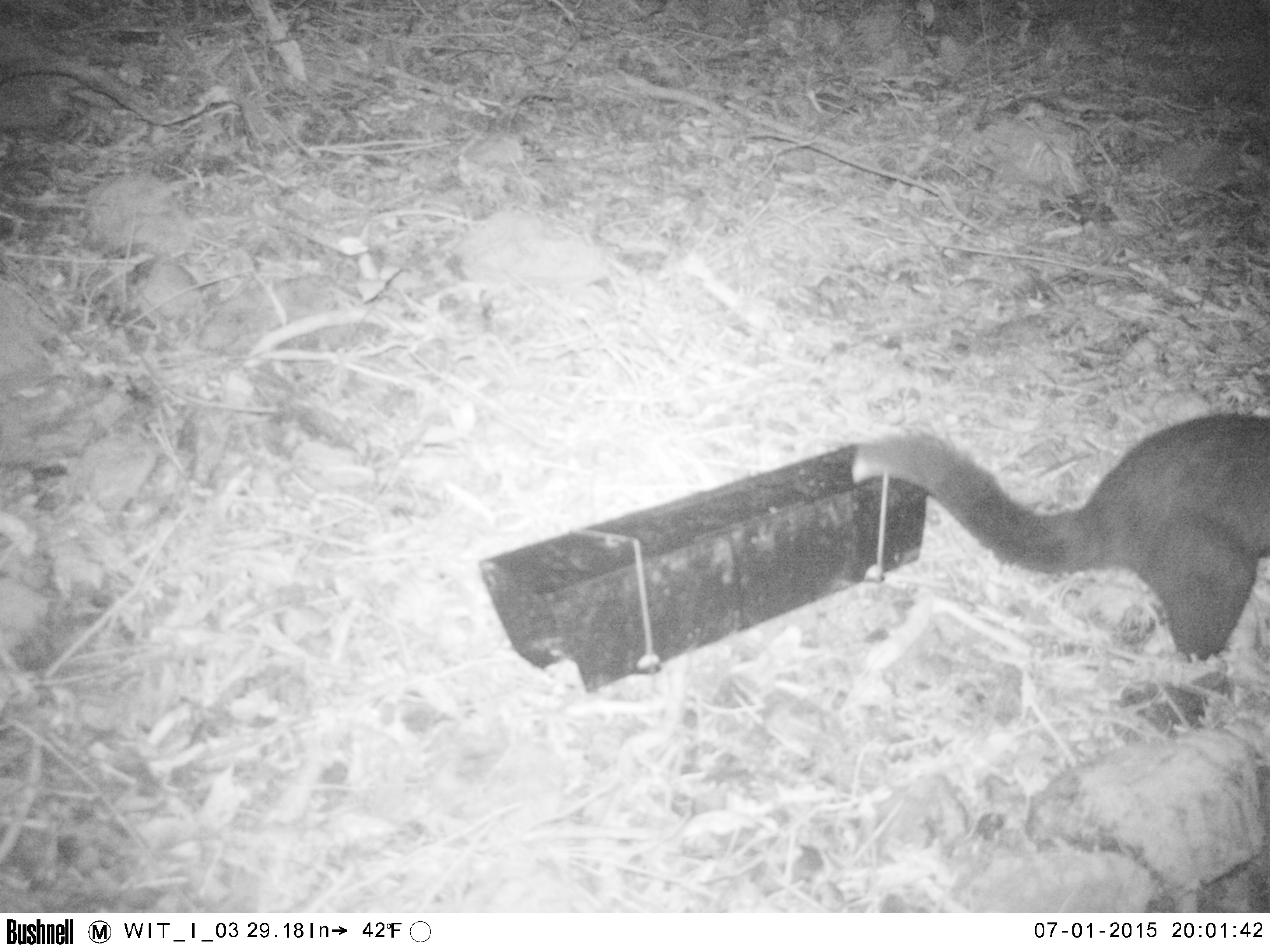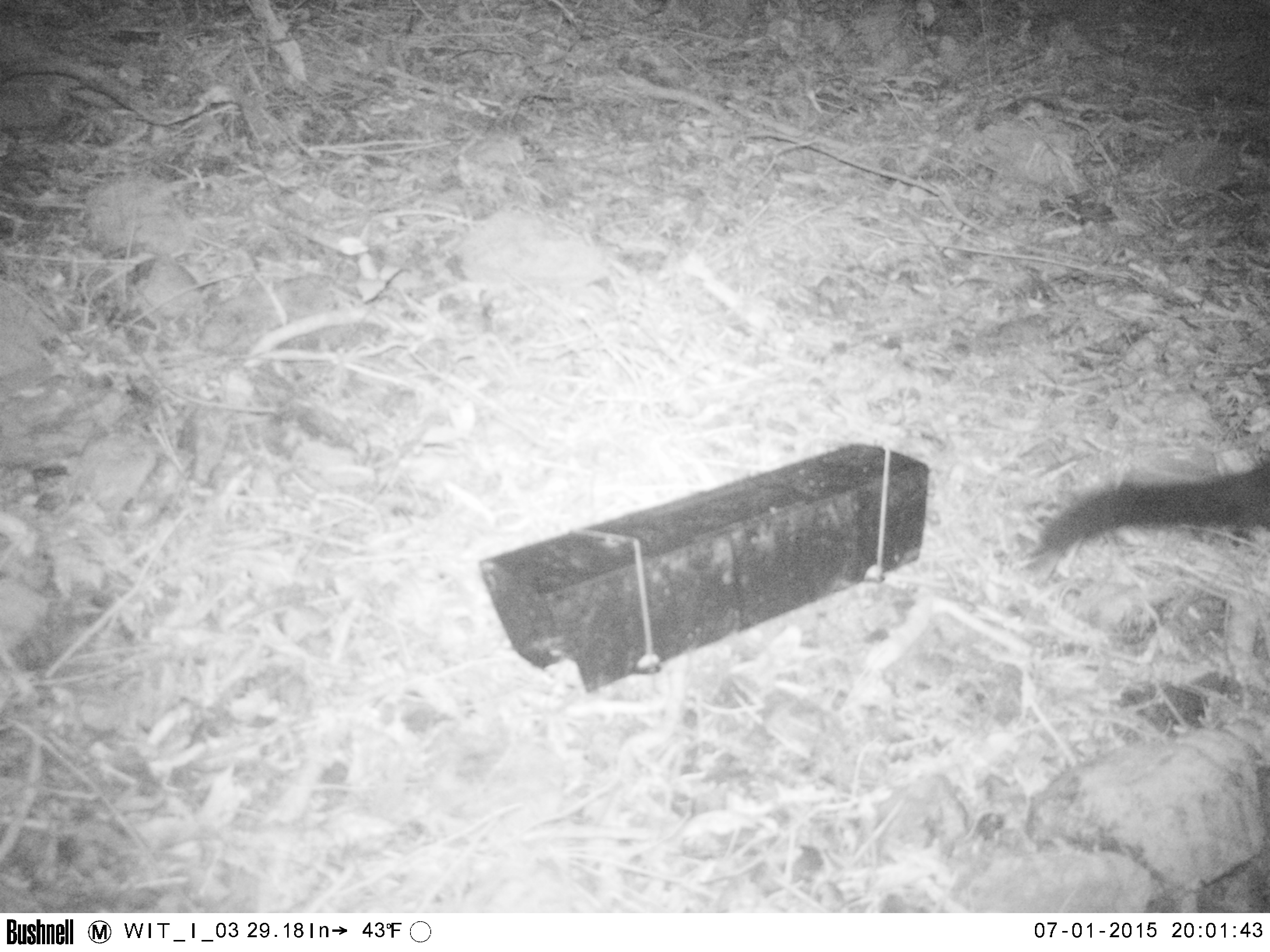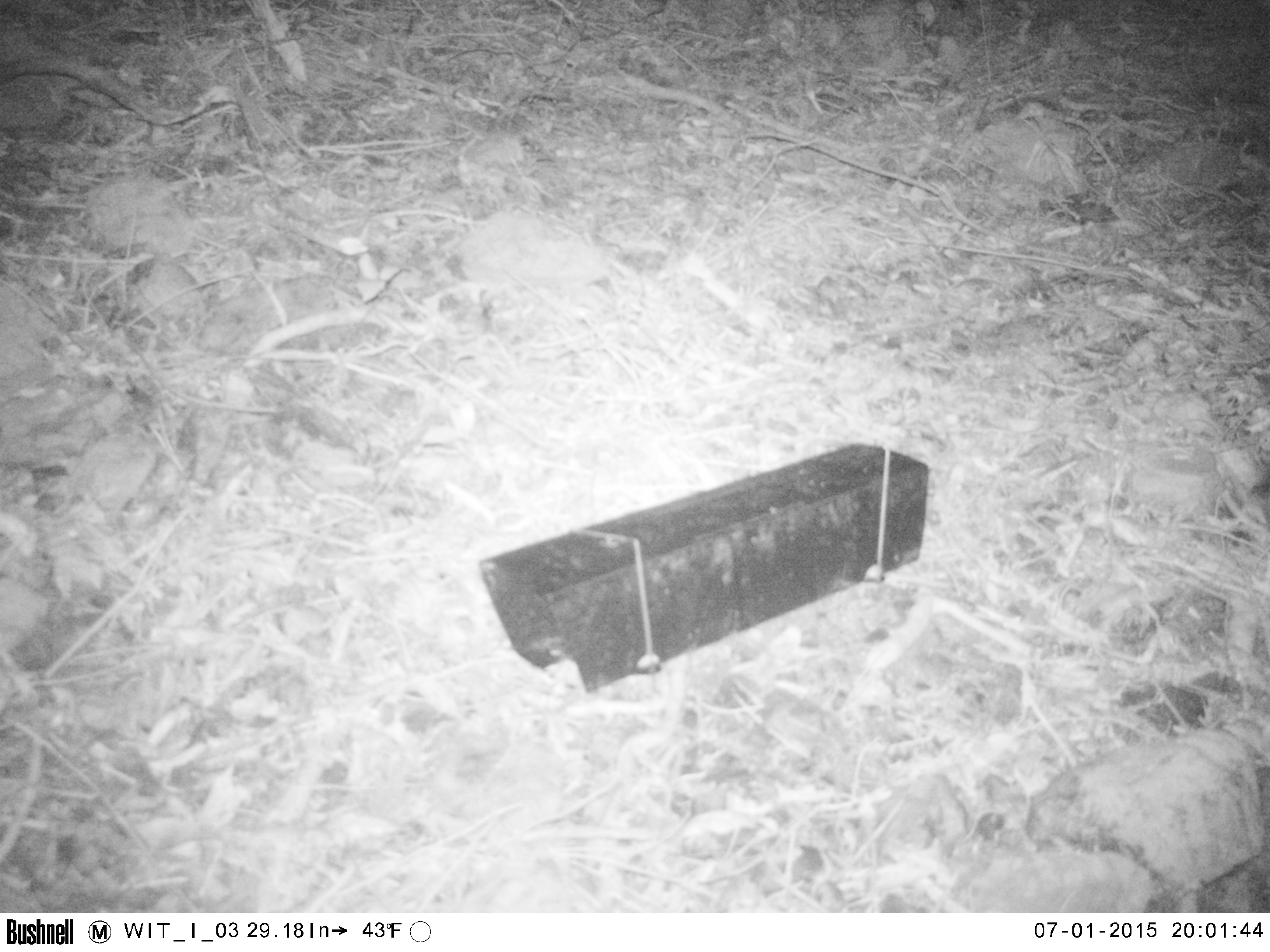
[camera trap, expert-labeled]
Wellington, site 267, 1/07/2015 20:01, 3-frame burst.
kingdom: Animalia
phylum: Chordata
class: Mammalia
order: Didelphimorphia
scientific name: Didelphimorphia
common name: possum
Possum (Didelphimorphia).